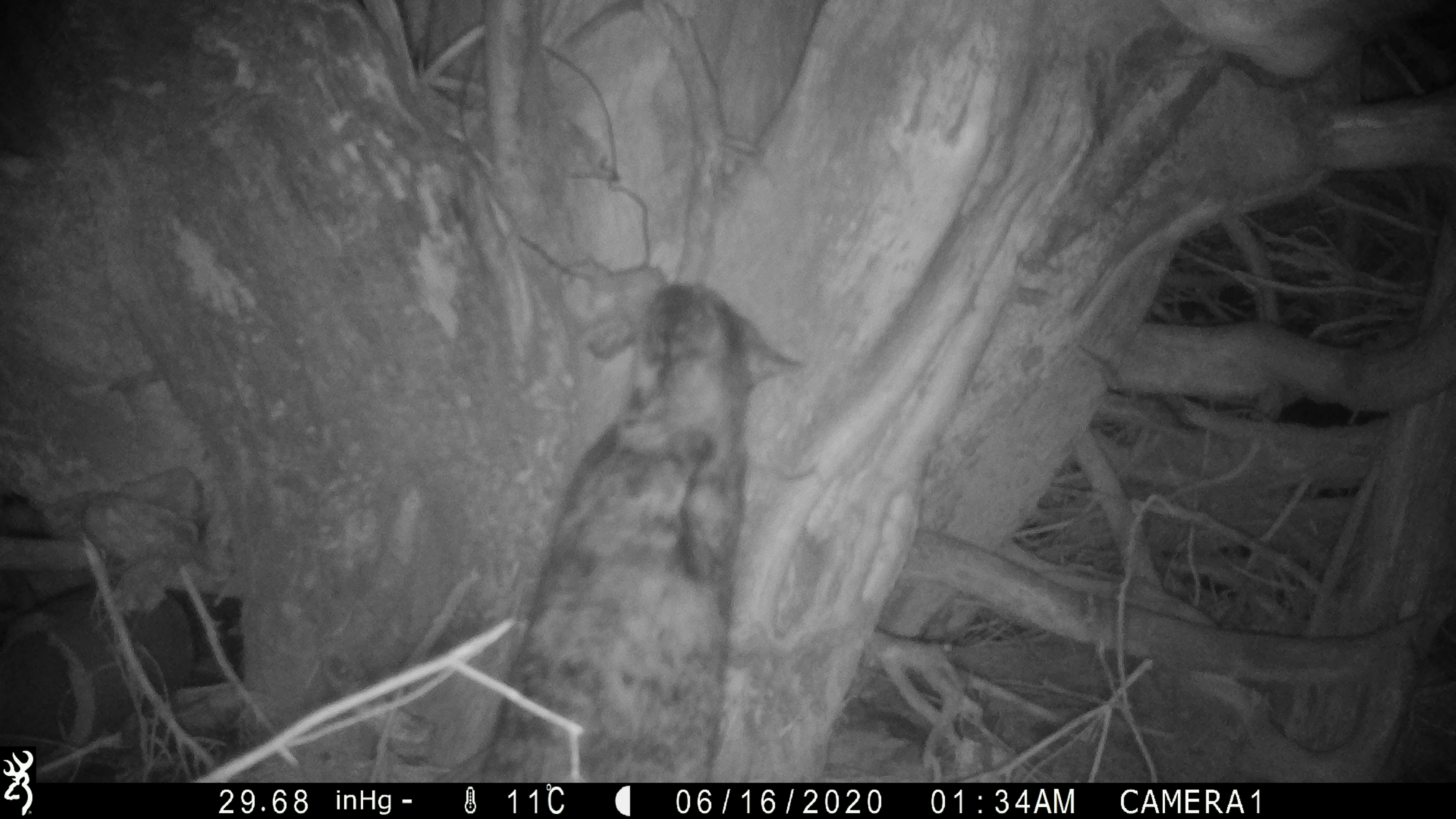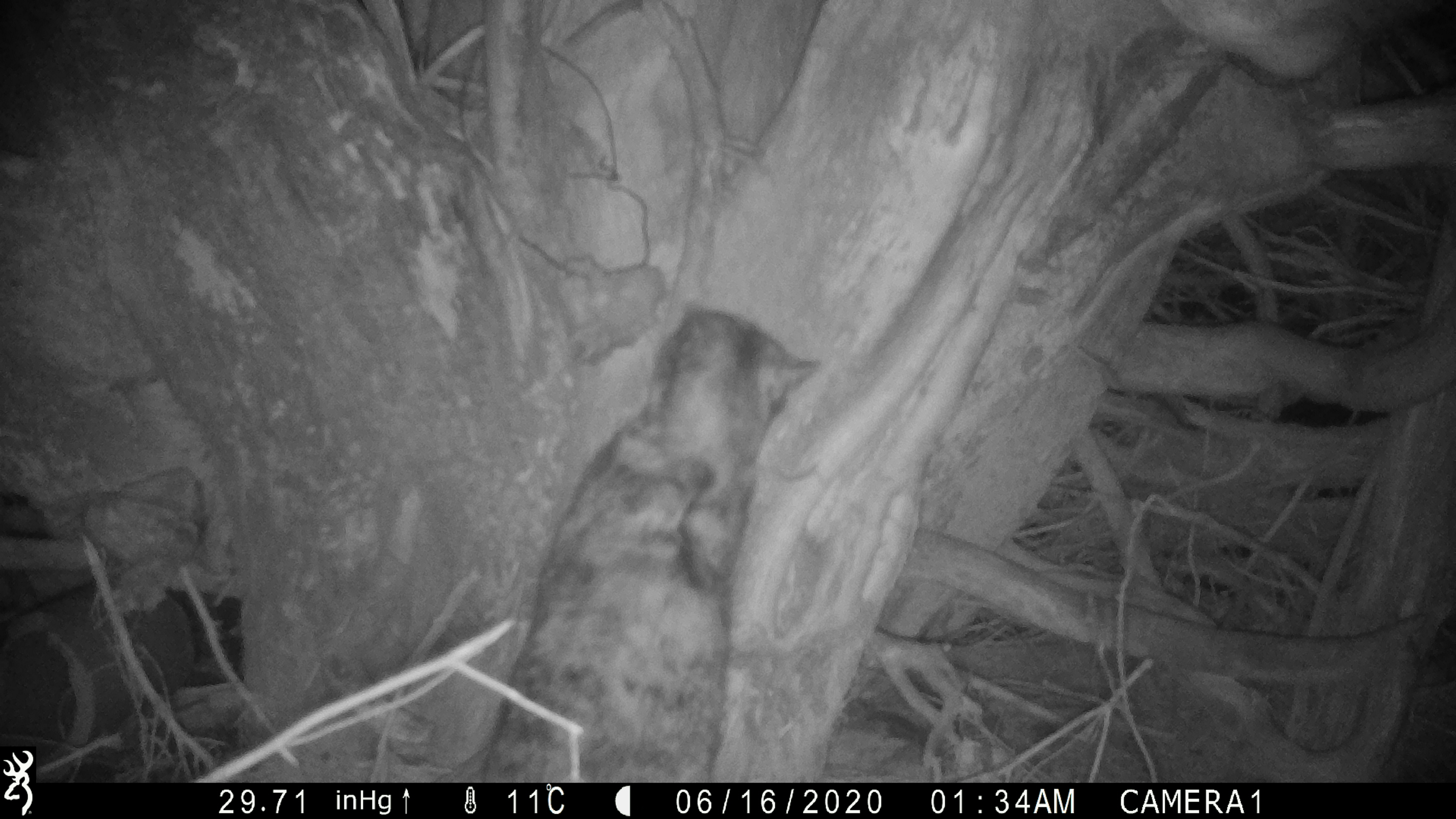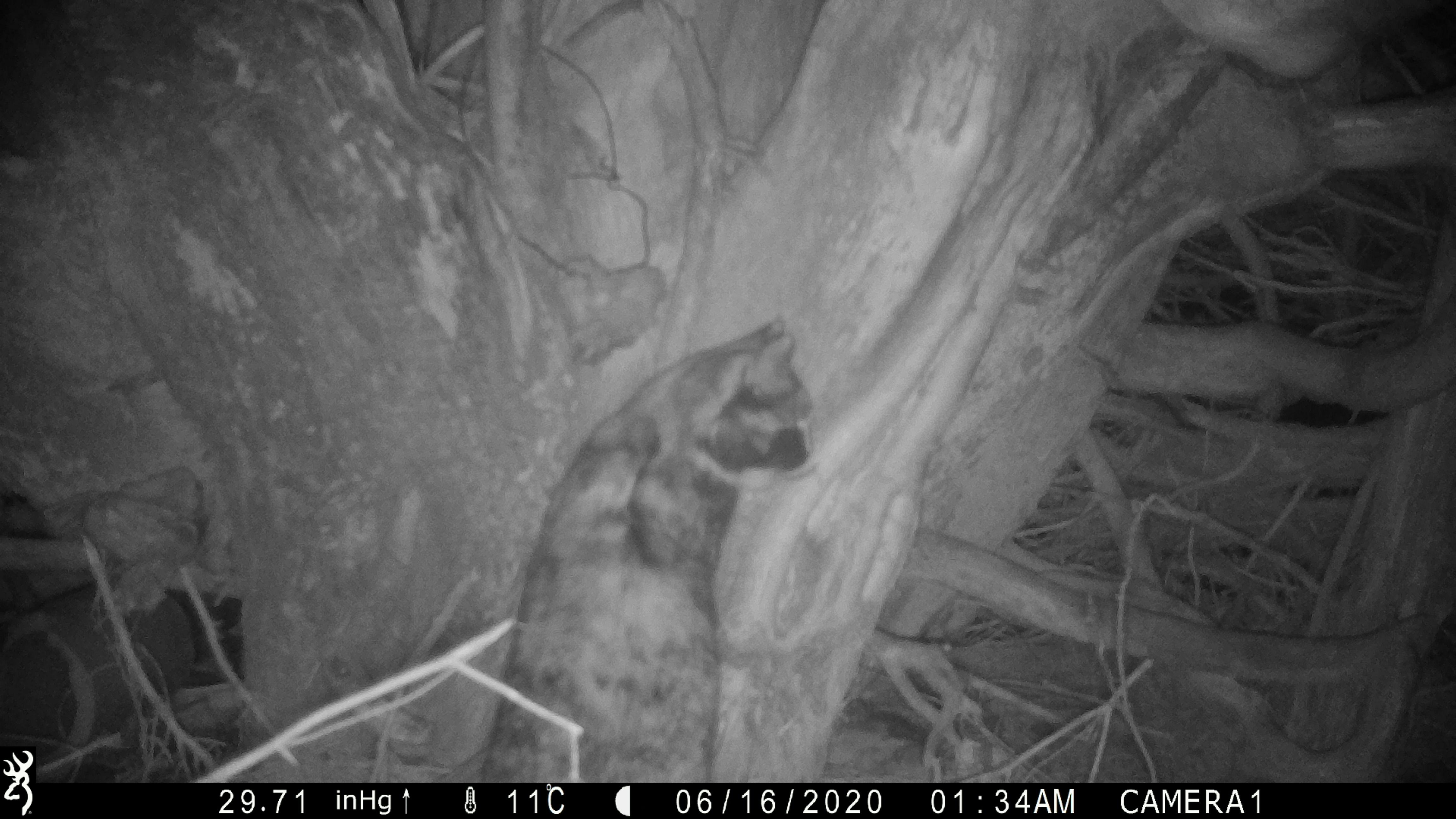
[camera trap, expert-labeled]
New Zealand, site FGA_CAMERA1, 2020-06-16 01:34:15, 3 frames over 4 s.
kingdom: Animalia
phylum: Chordata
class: Mammalia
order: Carnivora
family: Felidae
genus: Felis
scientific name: Felis catus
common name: domestic cat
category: cat